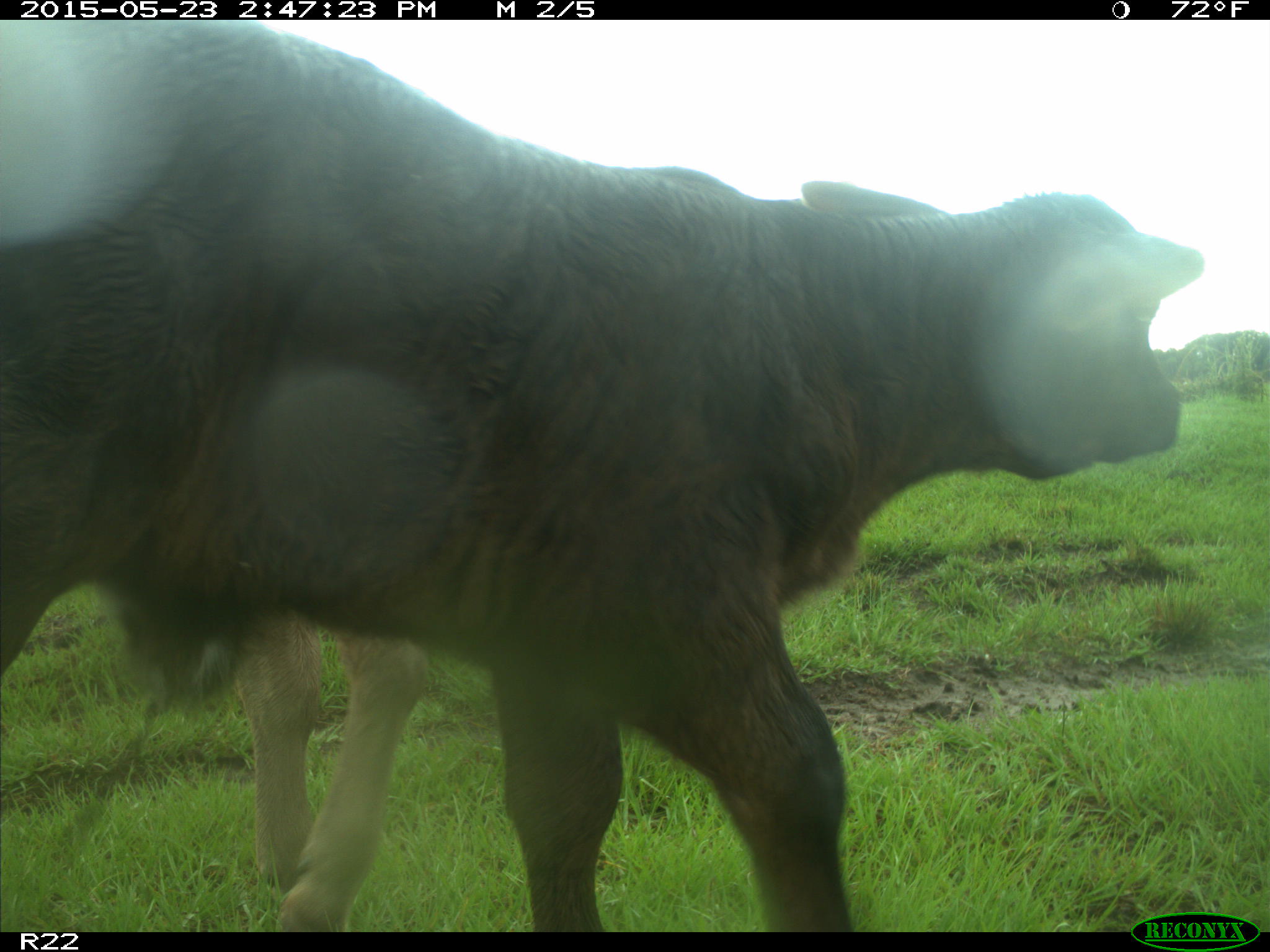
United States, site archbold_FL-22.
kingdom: Animalia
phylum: Chordata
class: Mammalia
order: Artiodactyla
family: Bovidae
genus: Bos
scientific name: Bos taurus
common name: domestic cow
Bos taurus (domestic cow).